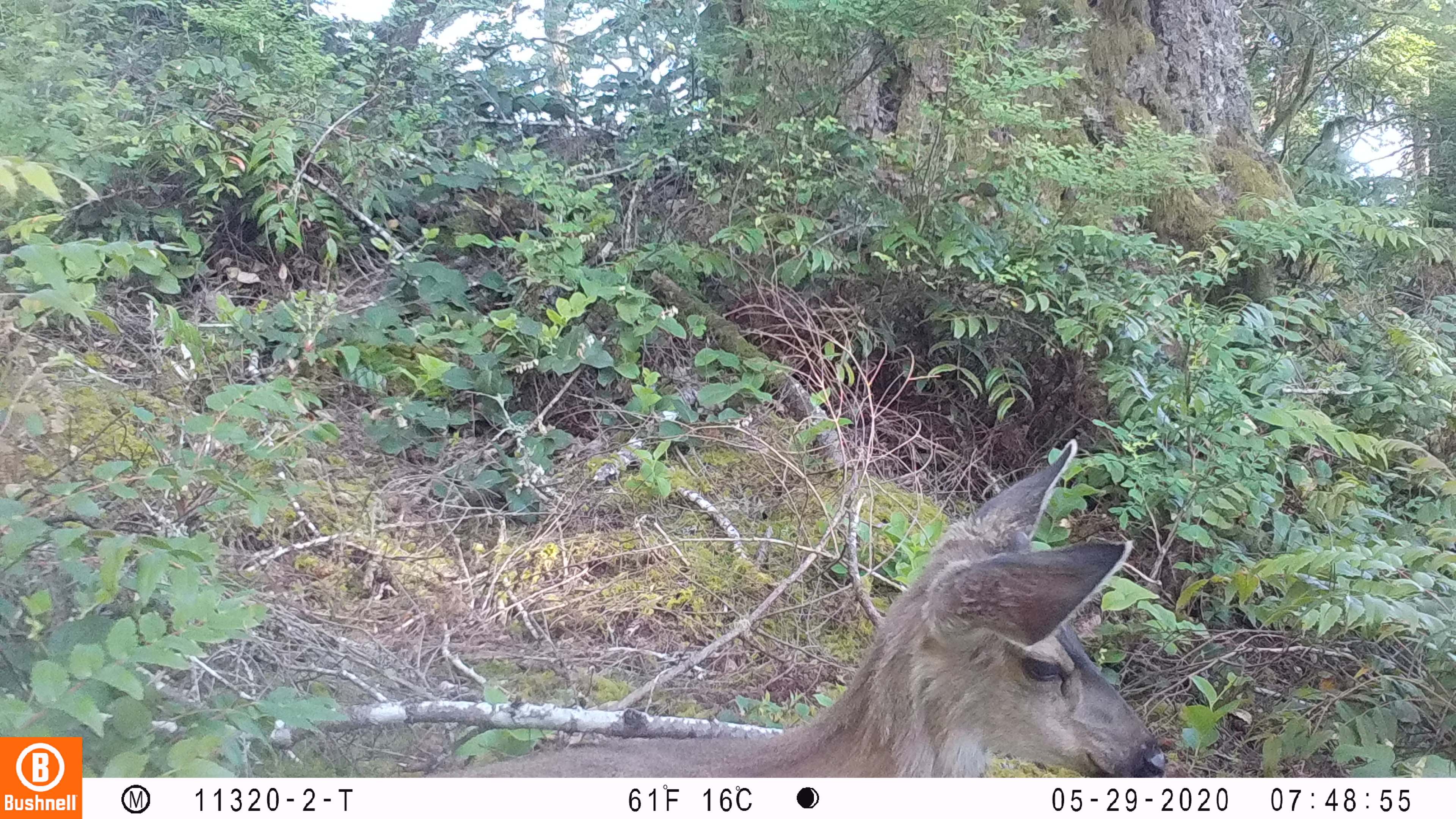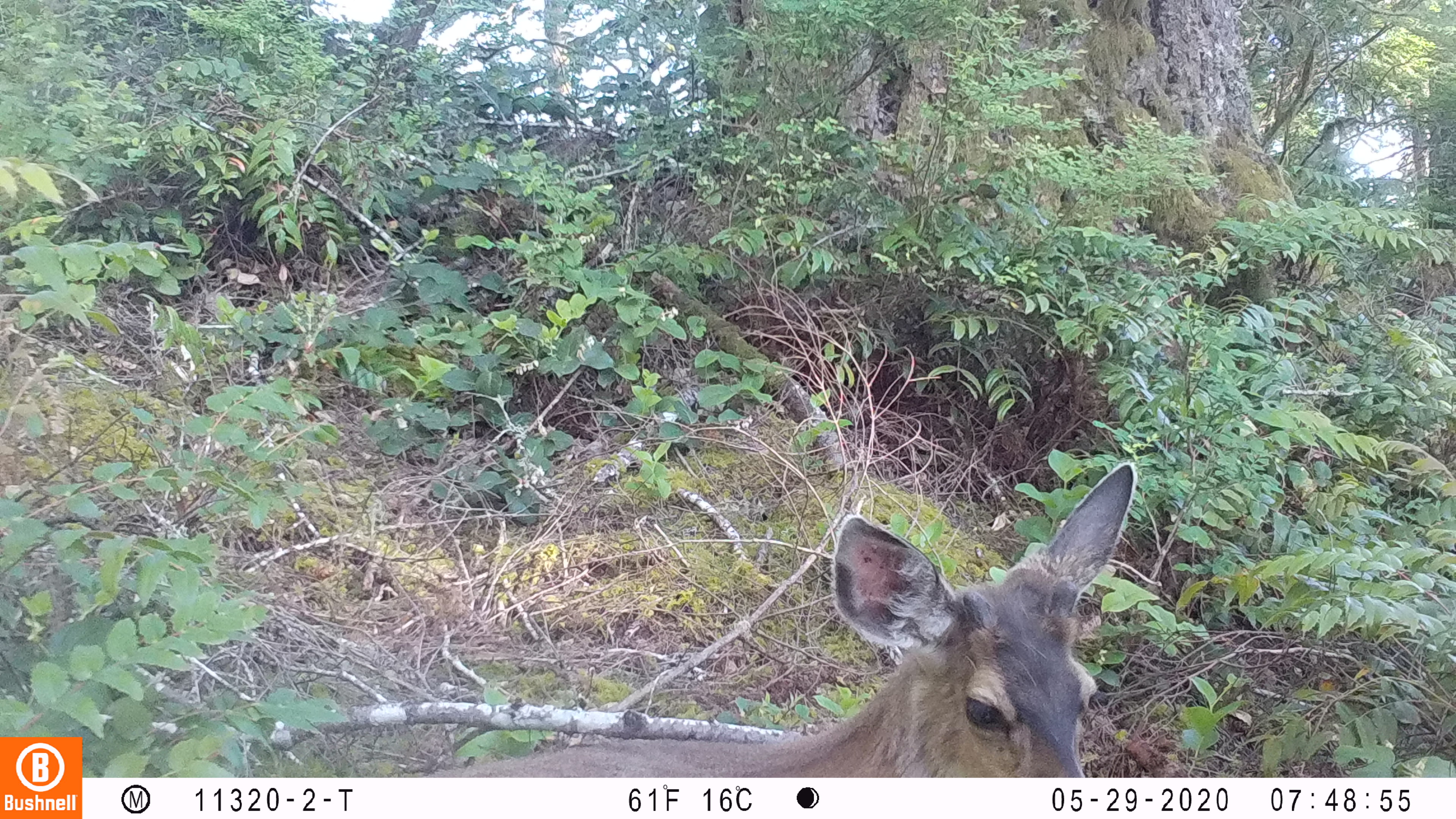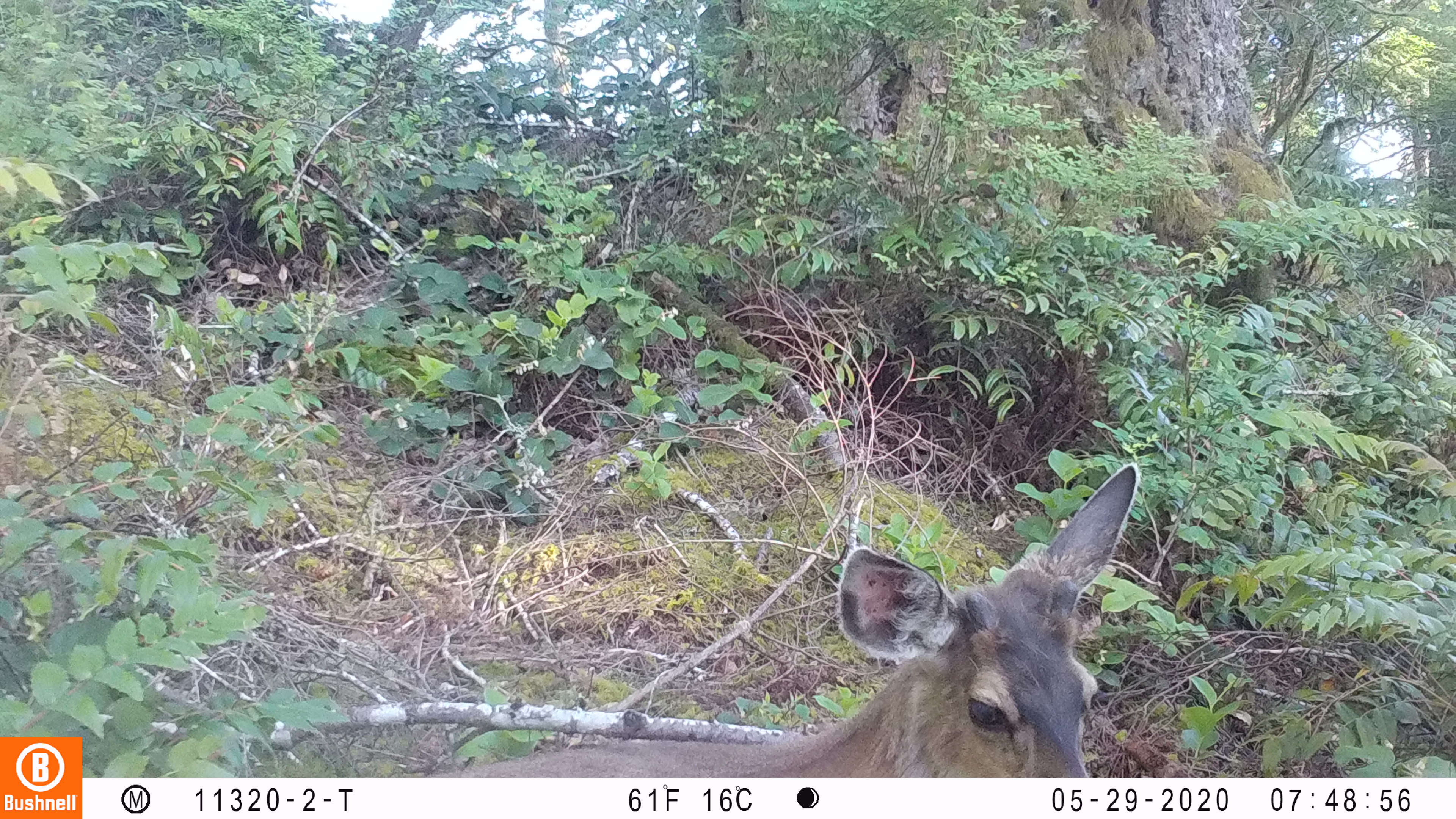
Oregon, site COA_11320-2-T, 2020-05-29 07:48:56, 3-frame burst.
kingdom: Animalia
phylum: Chordata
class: Mammalia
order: Artiodactyla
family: Cervidae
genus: Odocoileus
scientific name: Odocoileus hemionus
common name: black-tailed deer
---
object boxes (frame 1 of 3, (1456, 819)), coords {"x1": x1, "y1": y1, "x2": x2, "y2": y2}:
black-tailed deer: {"x1": 455, "y1": 435, "x2": 1172, "y2": 770}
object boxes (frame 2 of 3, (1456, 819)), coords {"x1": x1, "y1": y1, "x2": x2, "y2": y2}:
black-tailed deer: {"x1": 431, "y1": 452, "x2": 1157, "y2": 772}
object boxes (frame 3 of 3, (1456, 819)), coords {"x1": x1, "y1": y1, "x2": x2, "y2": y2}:
black-tailed deer: {"x1": 455, "y1": 456, "x2": 1145, "y2": 770}